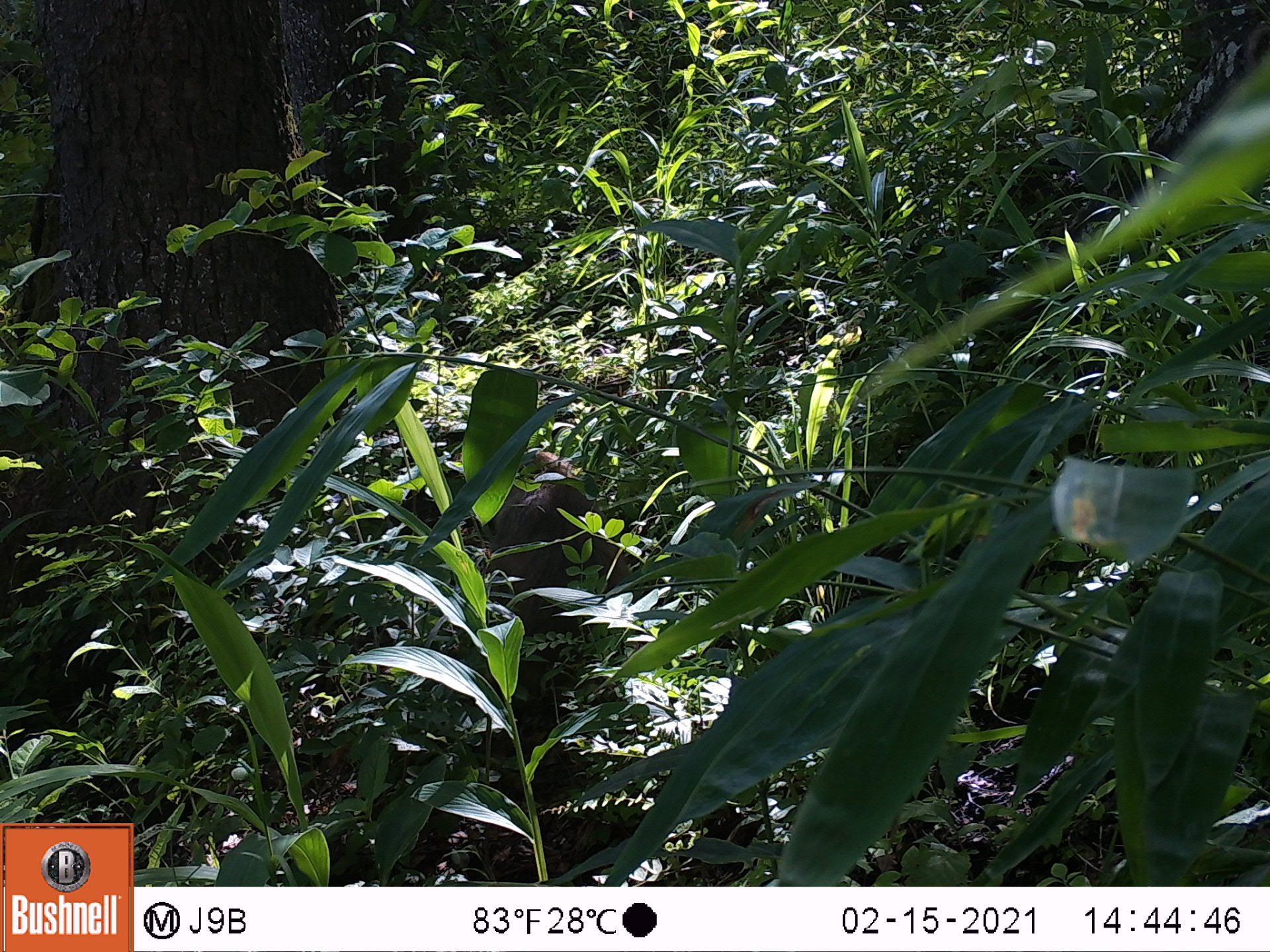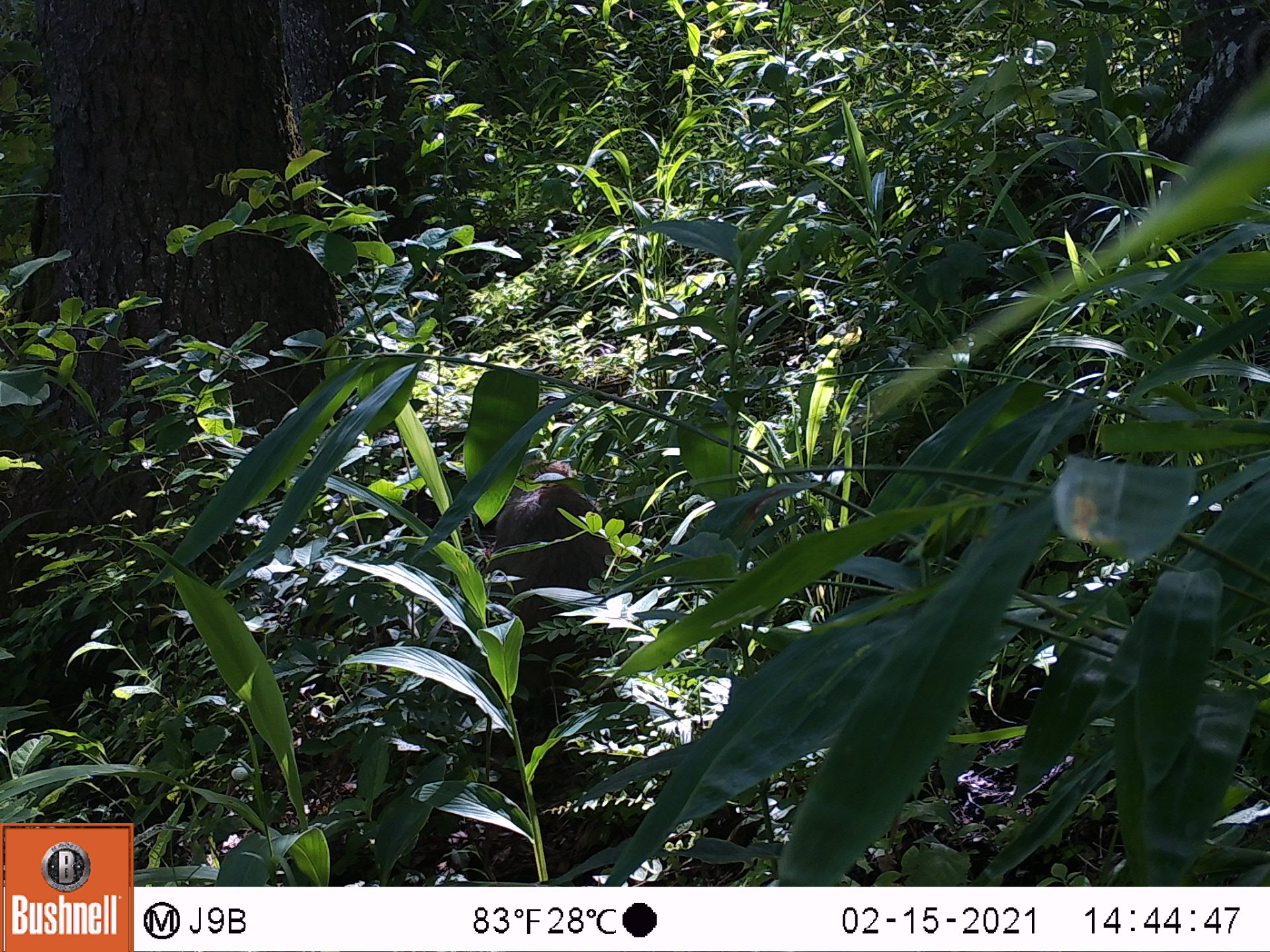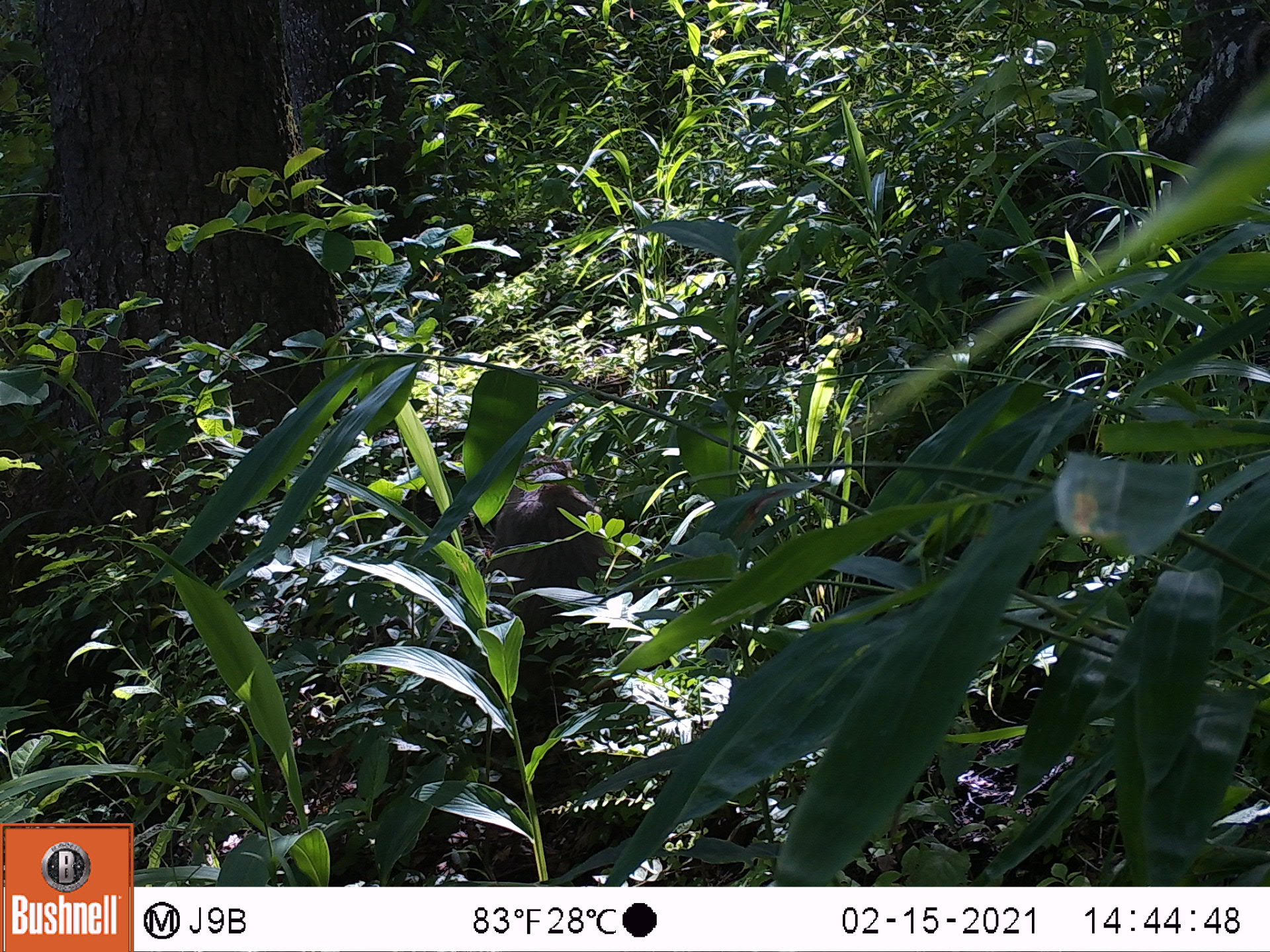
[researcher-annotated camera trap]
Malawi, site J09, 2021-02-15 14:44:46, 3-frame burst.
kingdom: Animalia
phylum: Chordata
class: Mammalia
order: Primates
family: Cercopithecidae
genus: Papio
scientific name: Papio cynocephalus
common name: yellow baboon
Yellow baboon (Papio cynocephalus), count 1.